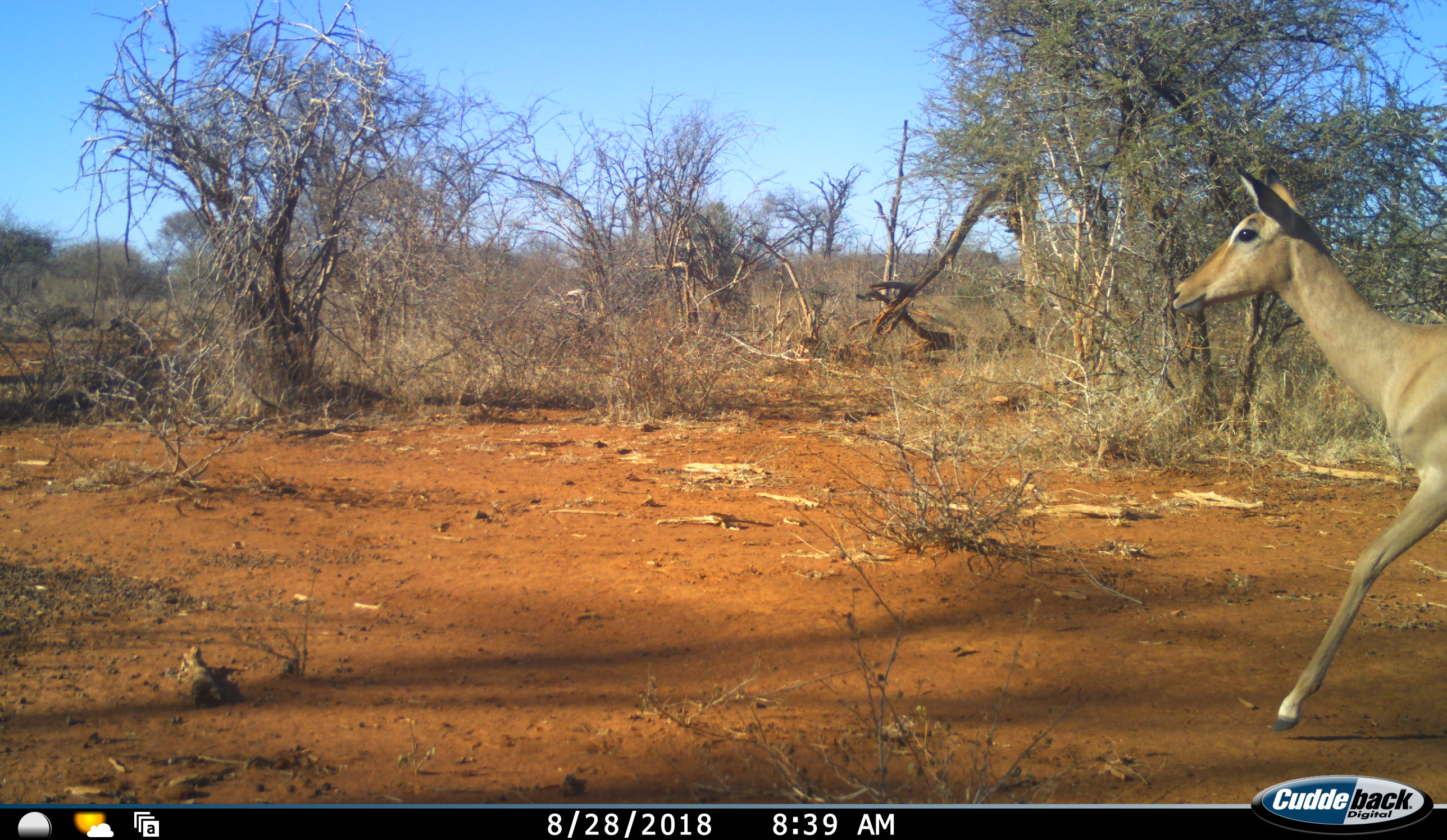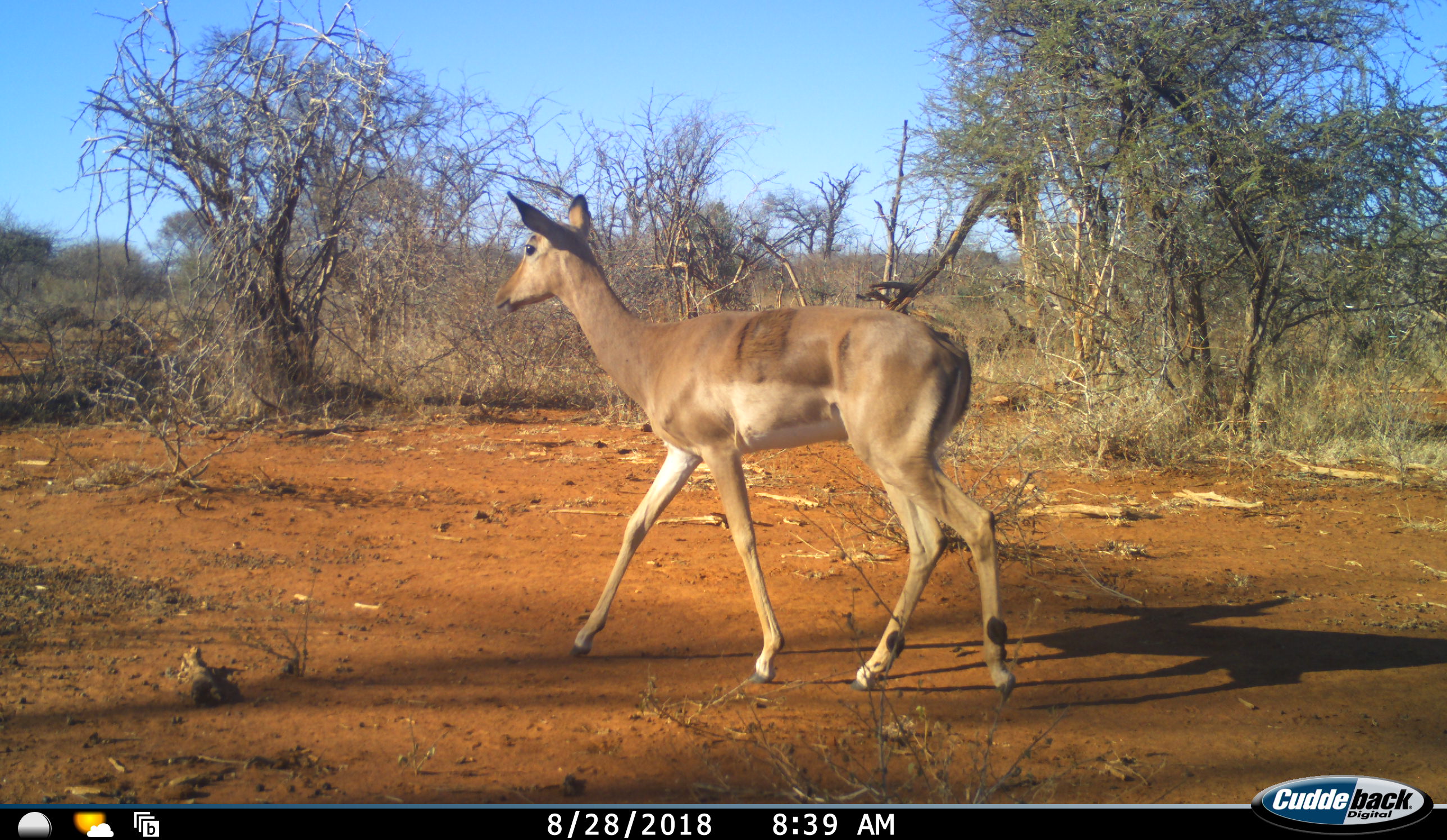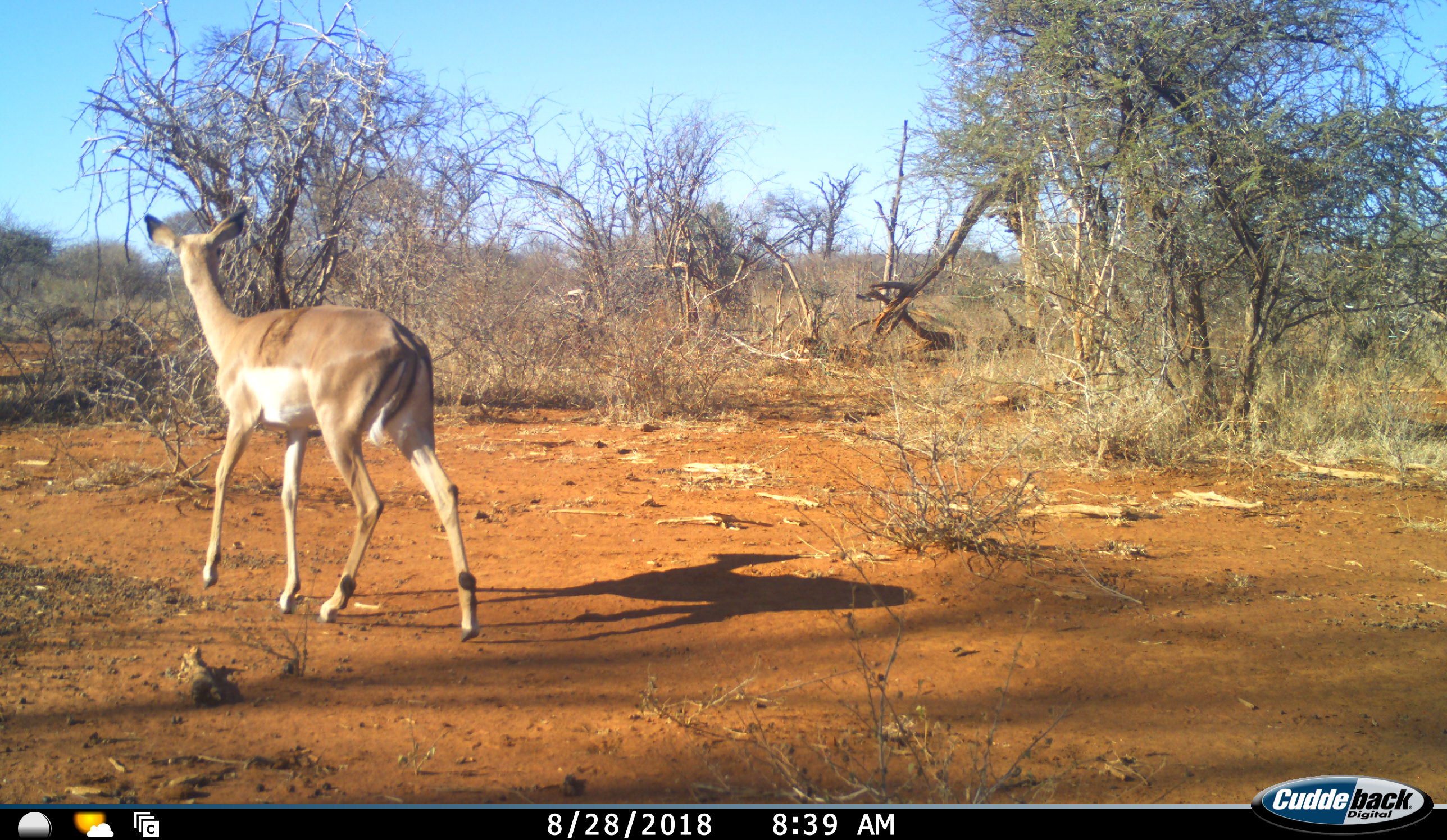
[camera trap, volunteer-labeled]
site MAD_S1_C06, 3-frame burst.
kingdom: Animalia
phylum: Chordata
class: Mammalia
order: Artiodactyla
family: Bovidae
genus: Aepyceros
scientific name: Aepyceros melampus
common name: impala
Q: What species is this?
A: Impala (Aepyceros melampus).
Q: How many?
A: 1.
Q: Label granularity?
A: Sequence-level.